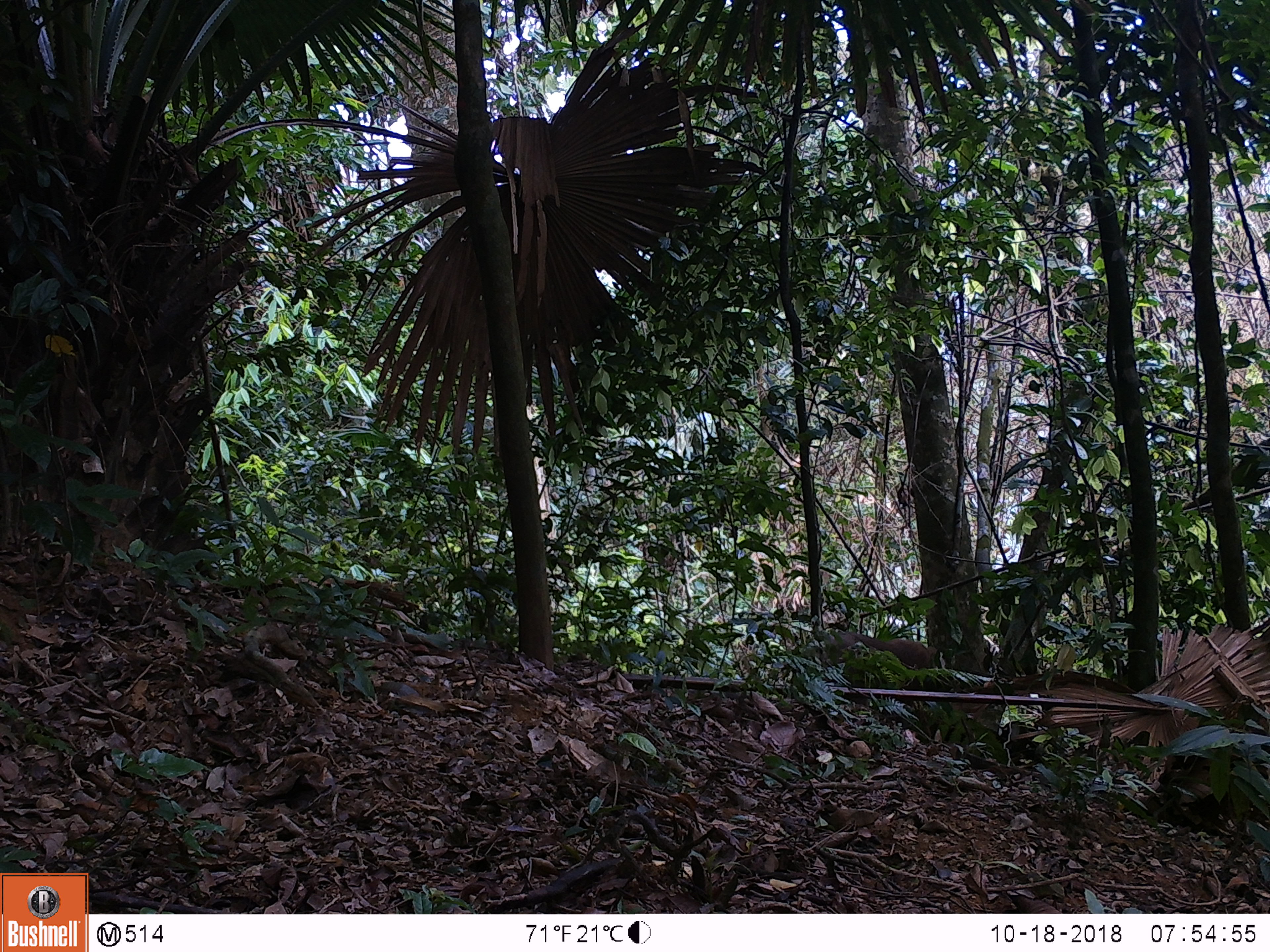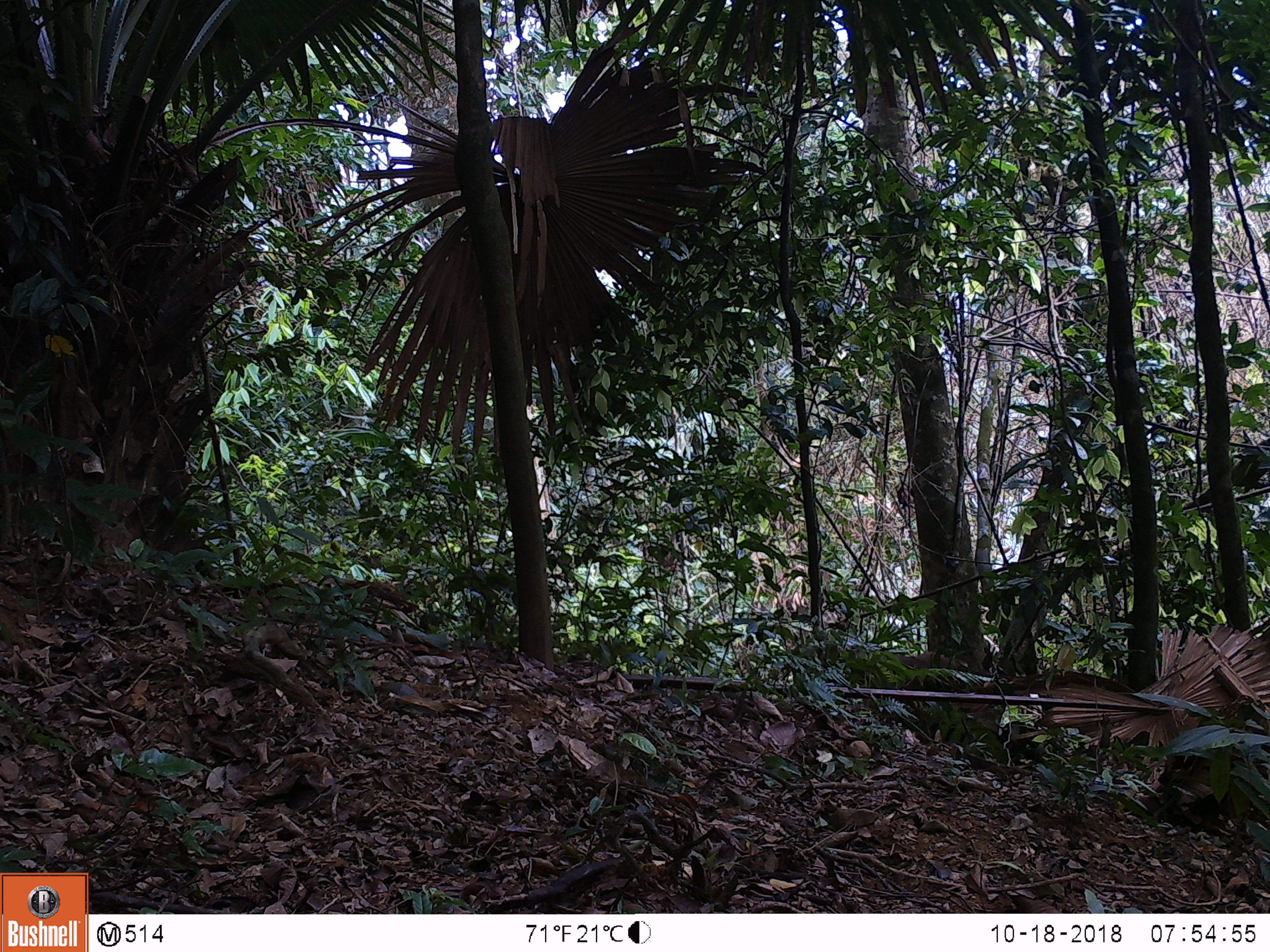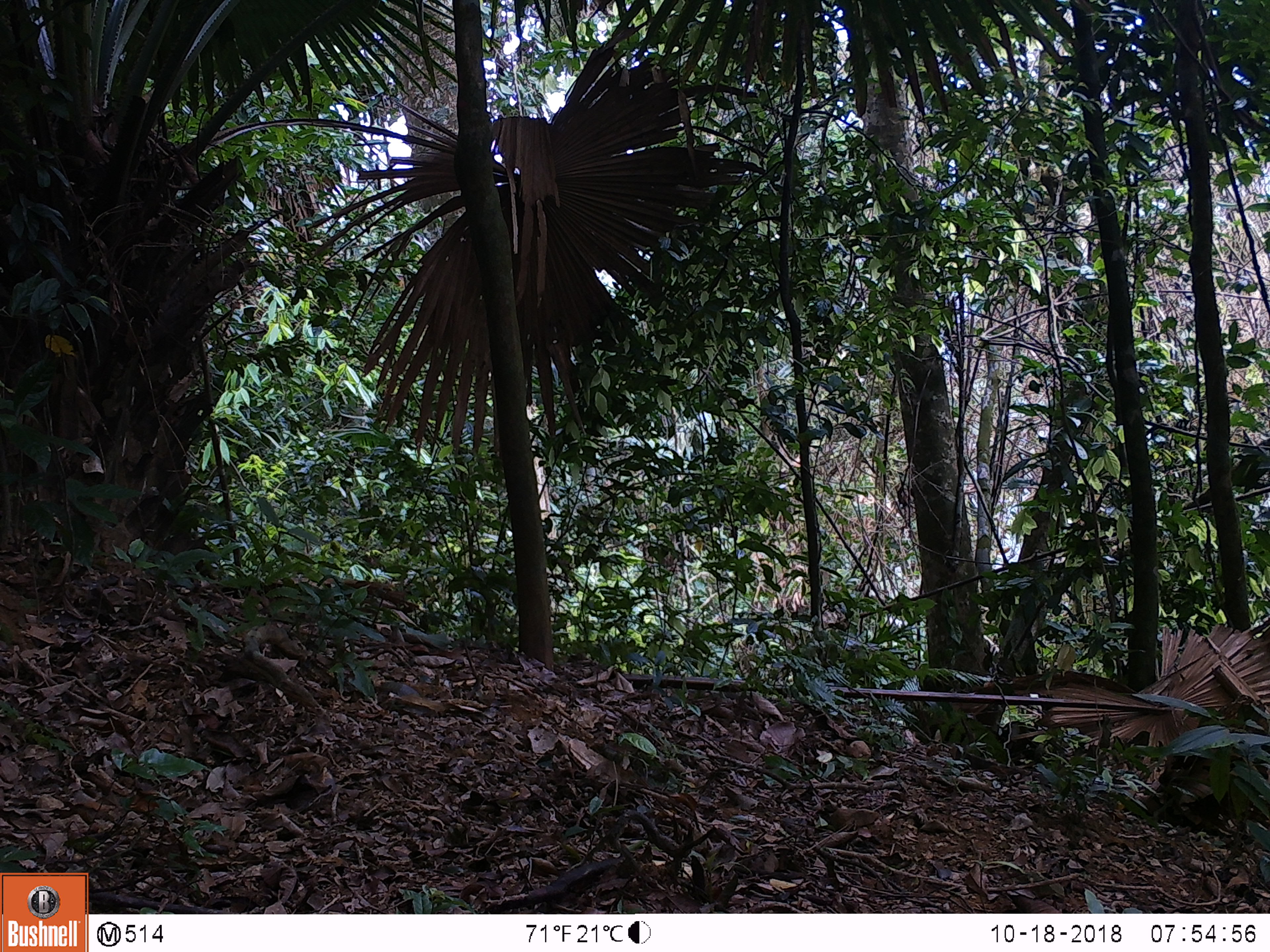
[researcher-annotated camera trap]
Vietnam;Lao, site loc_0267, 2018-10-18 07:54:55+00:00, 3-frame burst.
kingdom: Animalia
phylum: Chordata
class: Mammalia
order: Primates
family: Cercopithecidae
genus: Macaca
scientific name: Macaca nemestrina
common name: pig-tailed macaque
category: pig tailed macaque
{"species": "pig tailed macaque (pig-tailed macaque) (Macaca nemestrina)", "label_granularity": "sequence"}